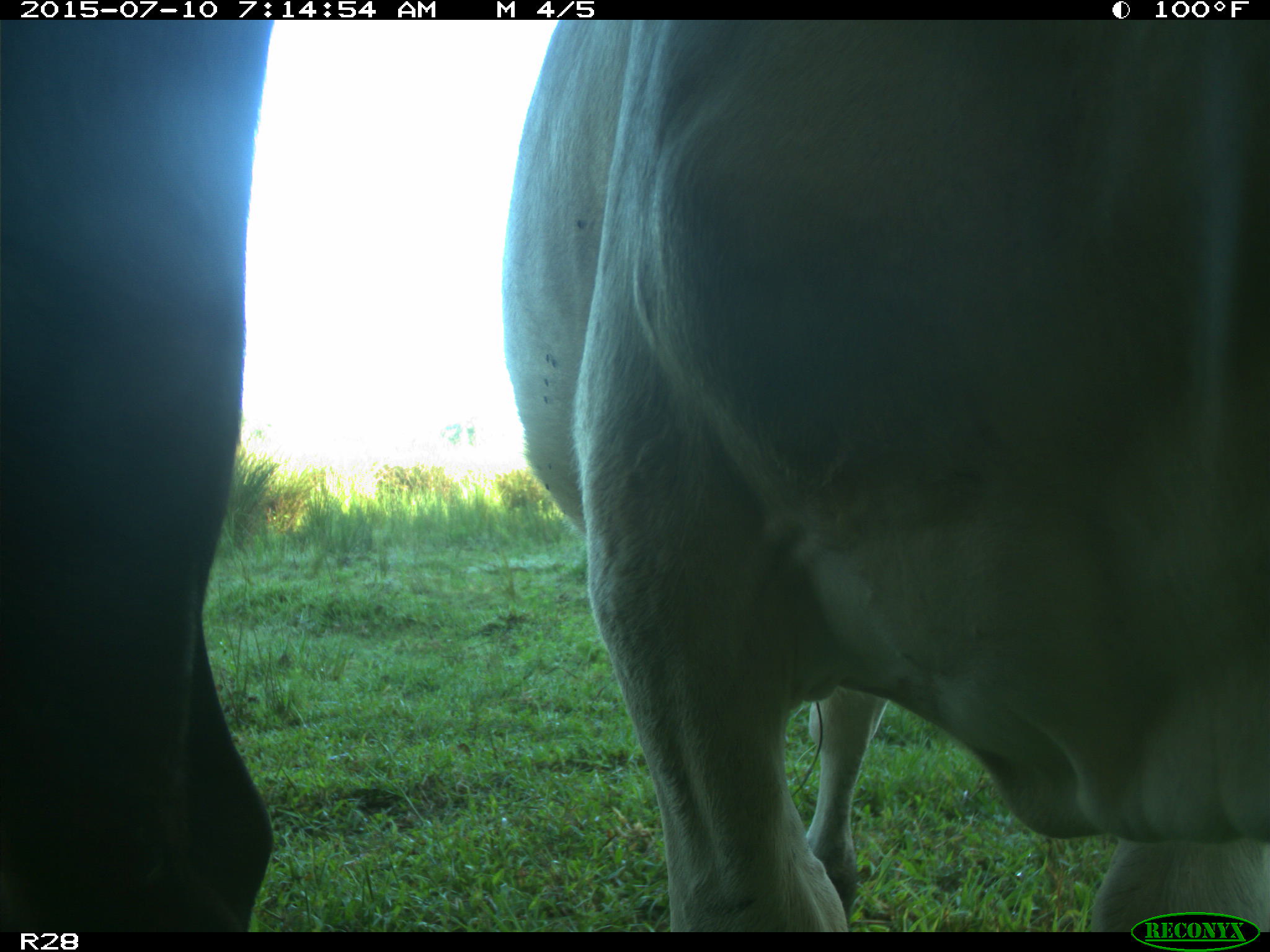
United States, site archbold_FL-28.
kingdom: Animalia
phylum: Chordata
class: Mammalia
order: Artiodactyla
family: Bovidae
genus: Bos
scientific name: Bos taurus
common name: domestic cow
Bos taurus (domestic cow).